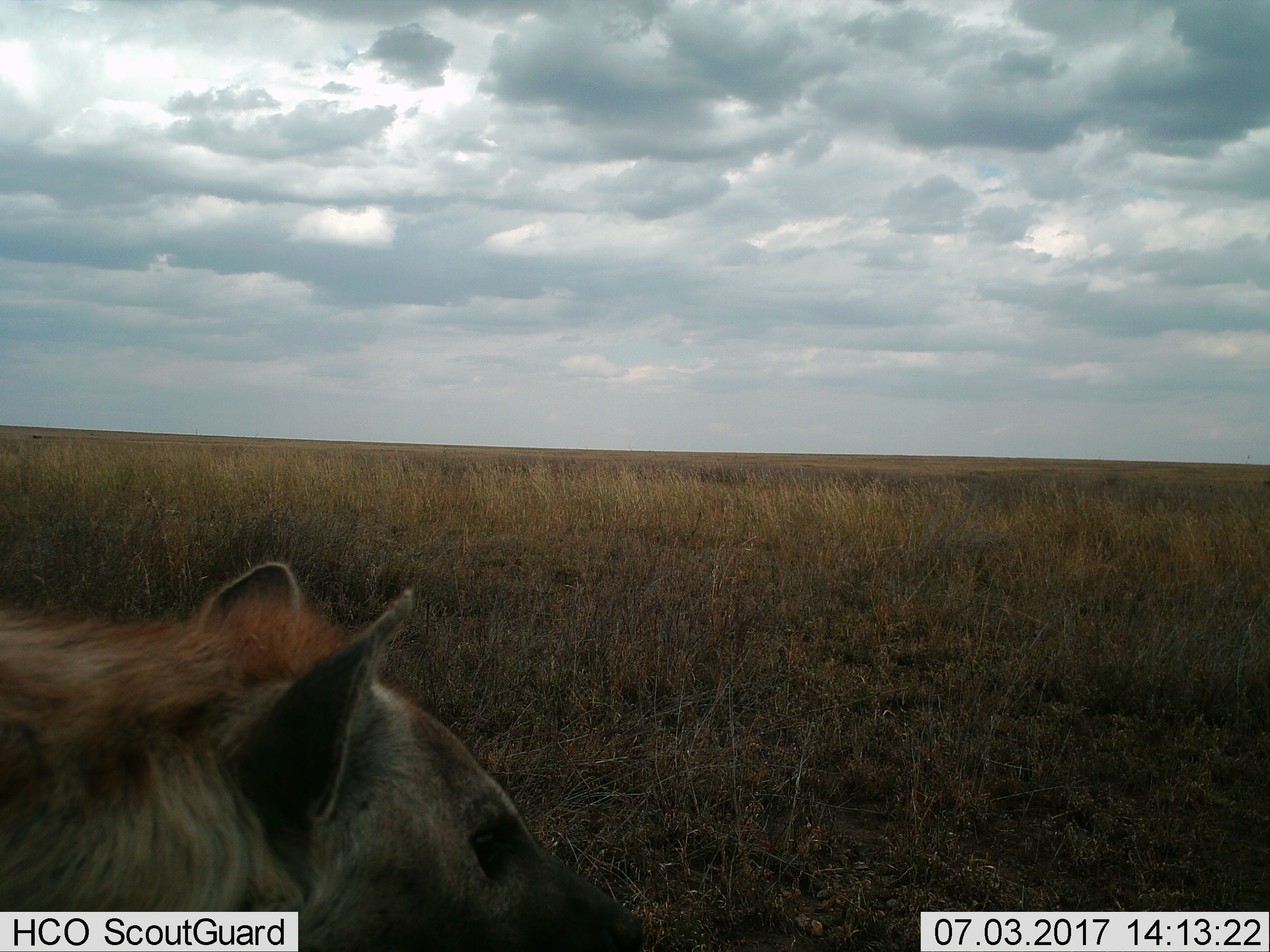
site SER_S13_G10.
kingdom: Animalia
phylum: Chordata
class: Mammalia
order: Carnivora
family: Hyaenidae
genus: Crocuta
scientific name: Crocuta crocuta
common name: spotted hyena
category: hyenaspotted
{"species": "hyenaspotted (spotted hyena) (Crocuta crocuta)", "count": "1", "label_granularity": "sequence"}